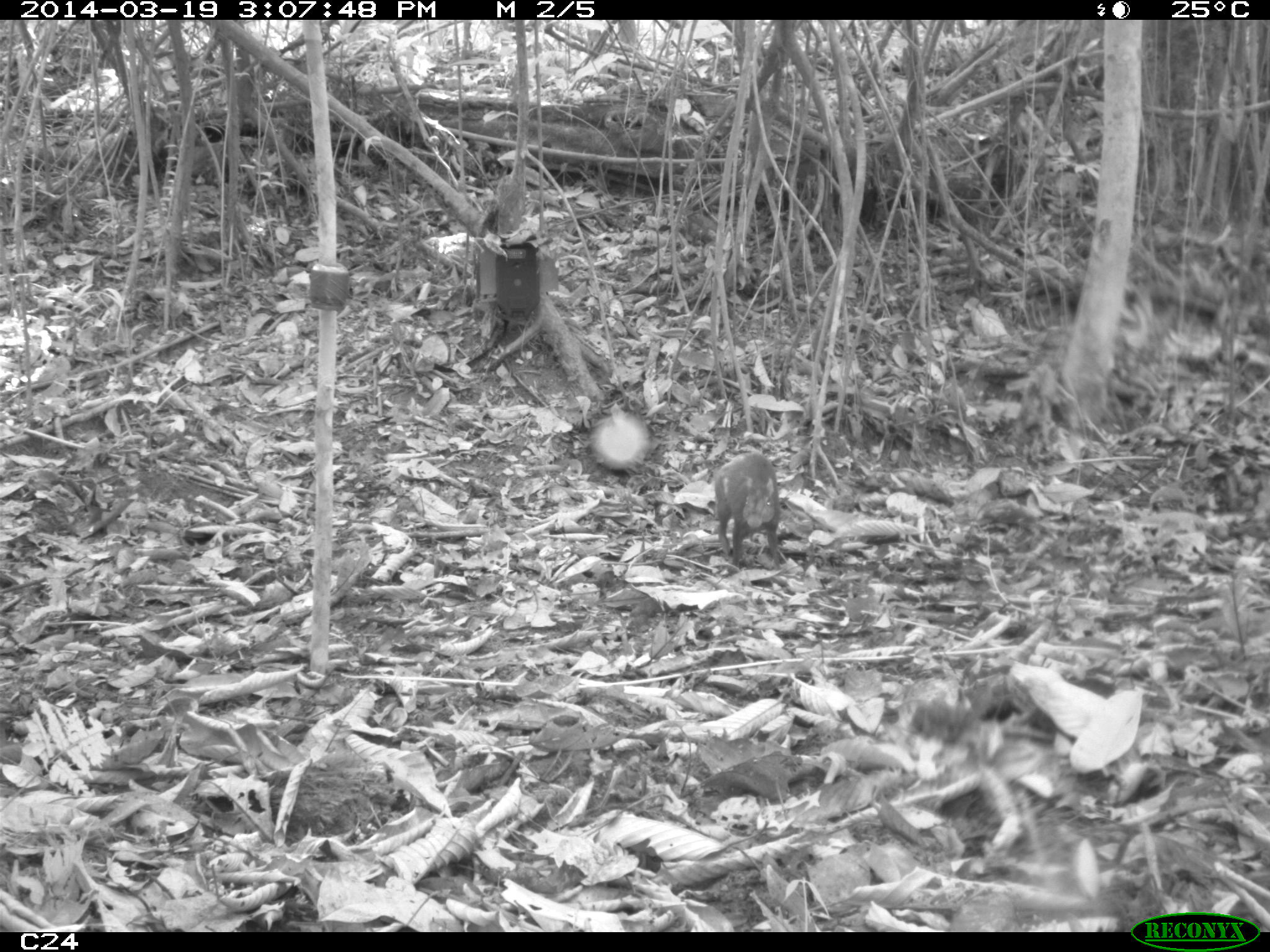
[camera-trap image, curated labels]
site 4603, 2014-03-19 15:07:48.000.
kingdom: Animalia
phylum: Chordata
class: Mammalia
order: Rodentia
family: Dasyproctidae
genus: Dasyprocta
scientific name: Dasyprocta leporina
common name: red-rumped agouti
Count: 1.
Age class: adult.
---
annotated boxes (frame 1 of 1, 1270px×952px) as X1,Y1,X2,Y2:
dasyprocta leporina: 712,451,782,570